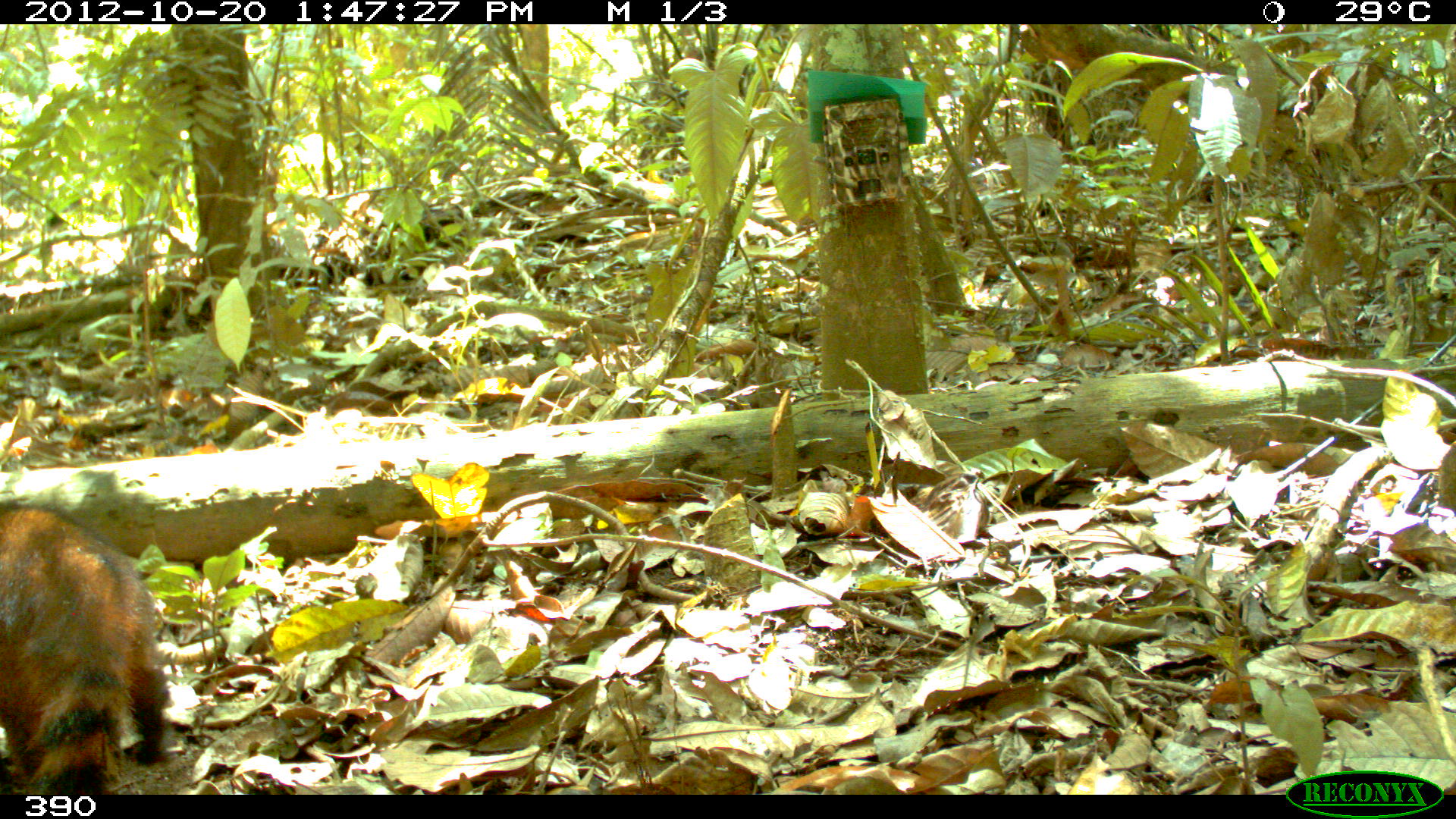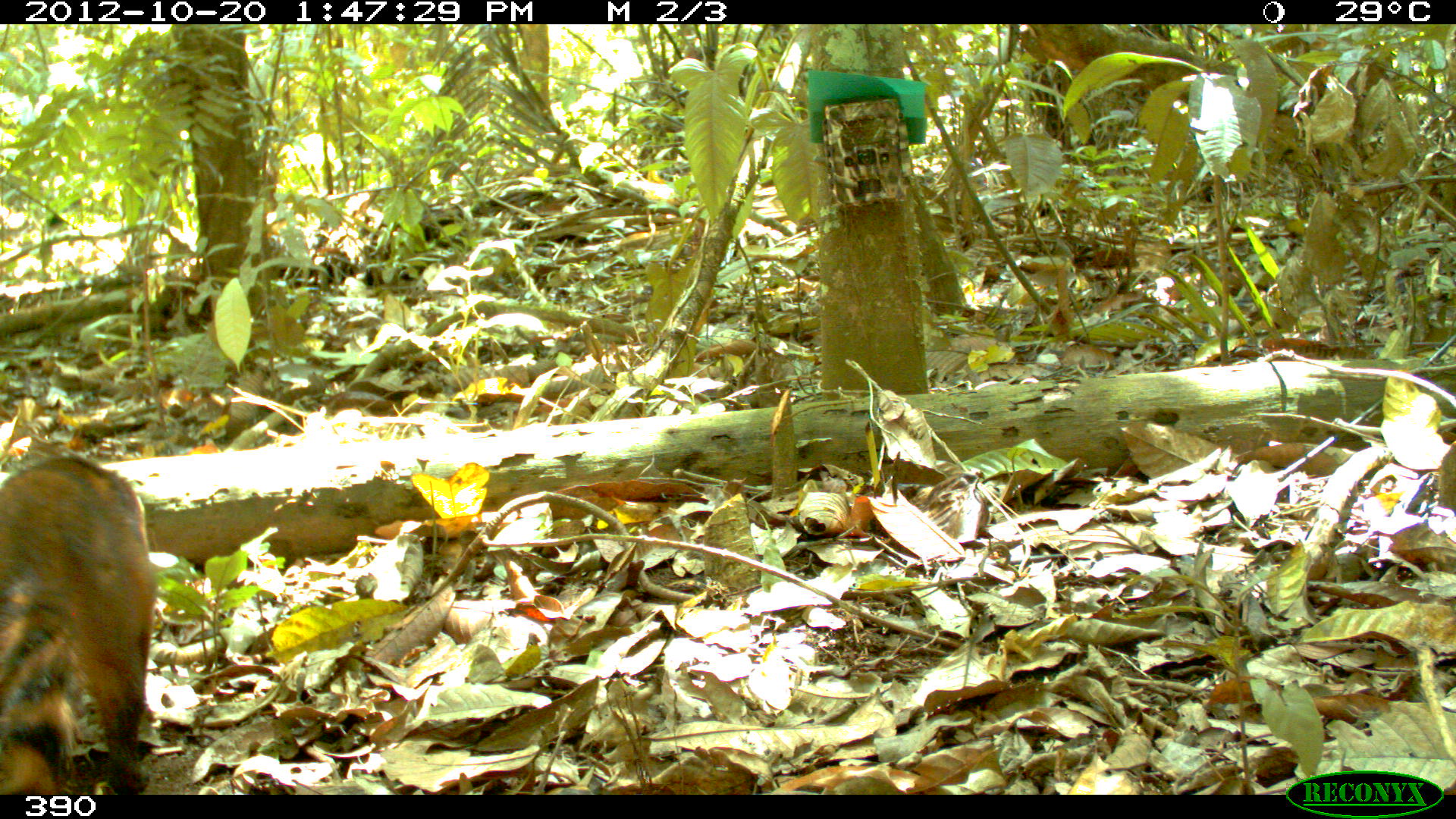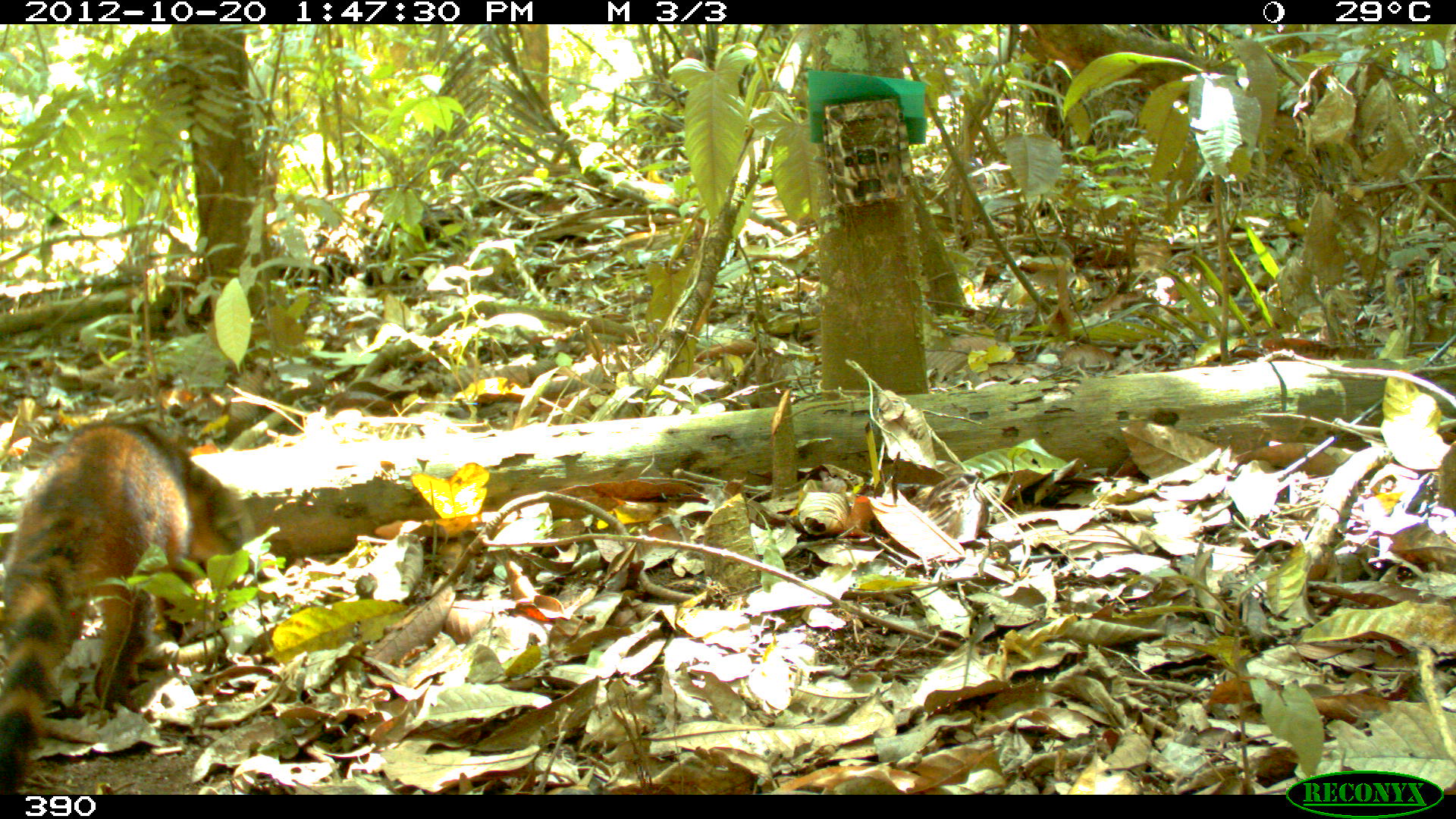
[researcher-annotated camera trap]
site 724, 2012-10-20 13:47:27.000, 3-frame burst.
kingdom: Animalia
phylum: Chordata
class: Mammalia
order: Carnivora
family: Procyonidae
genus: Nasua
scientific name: Nasua nasua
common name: south american coati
Nasua nasua (south american coati).